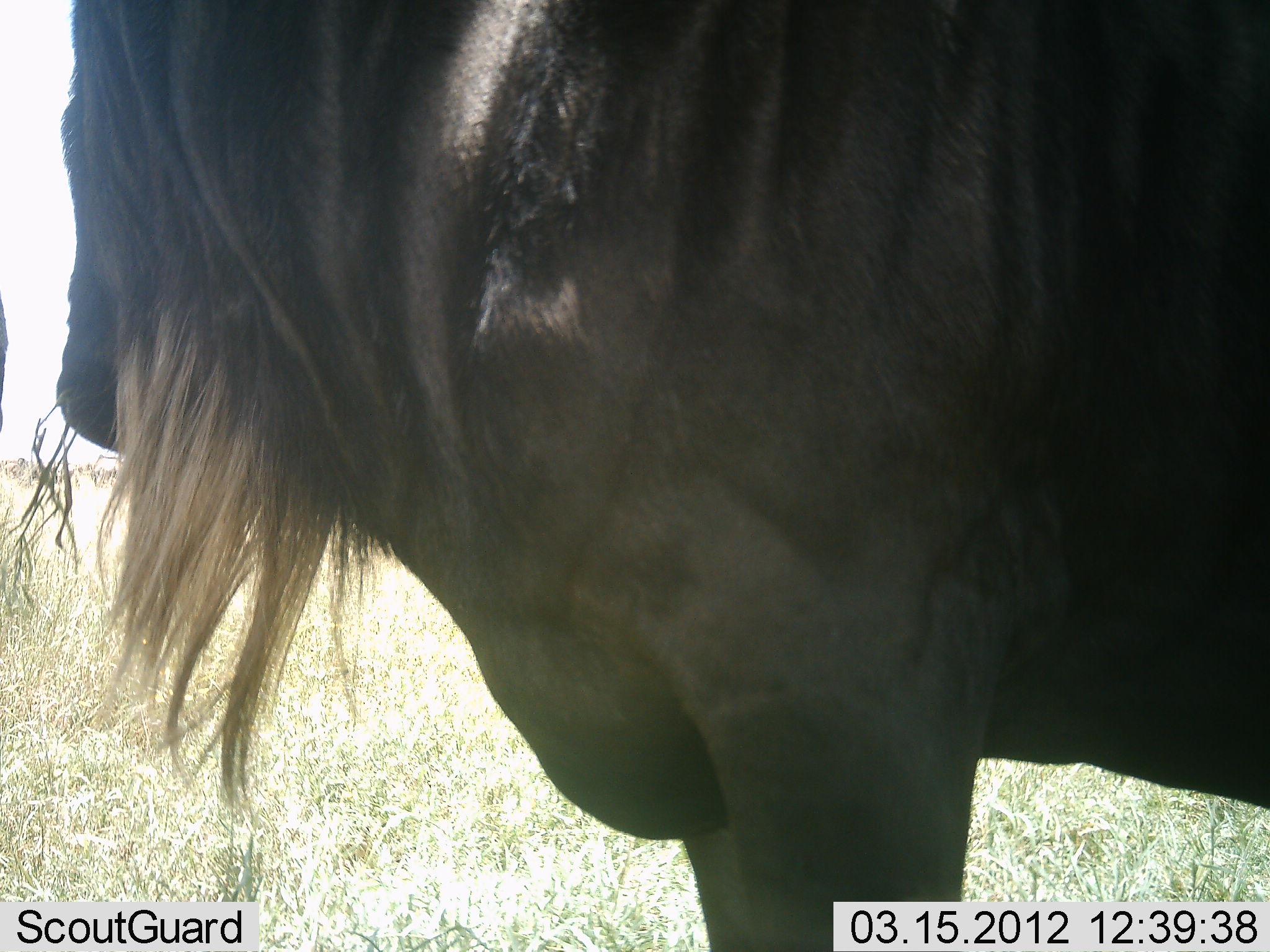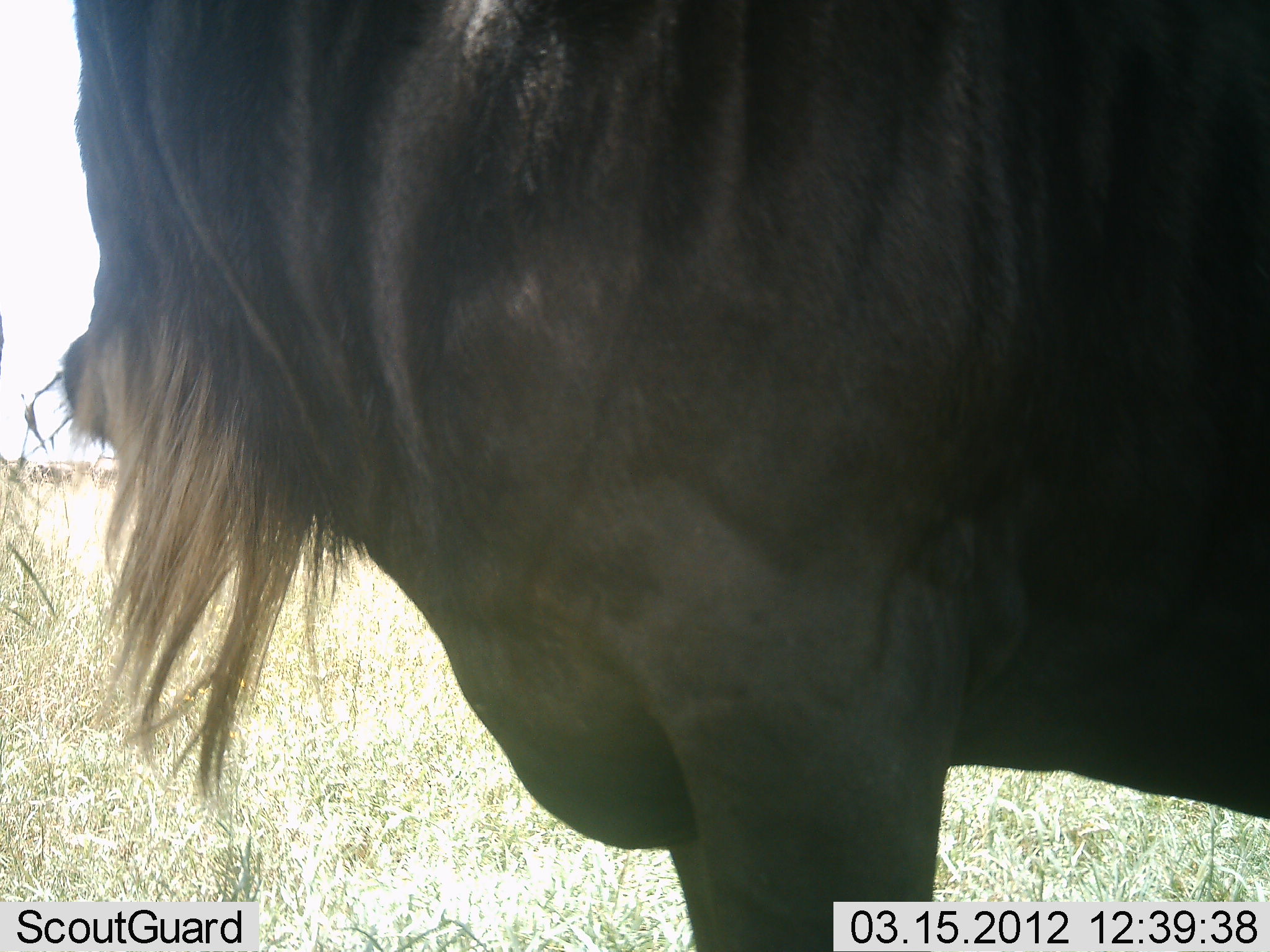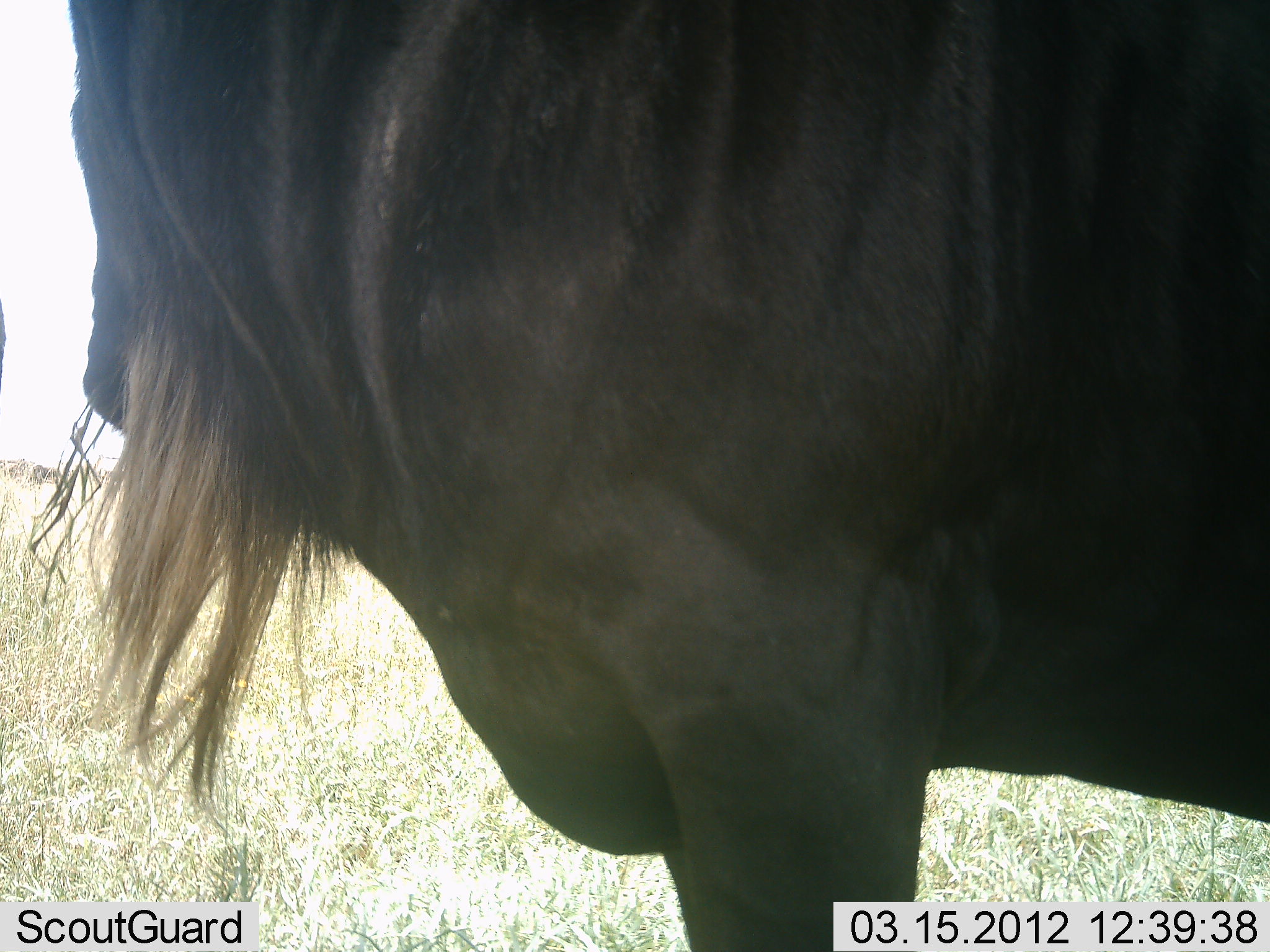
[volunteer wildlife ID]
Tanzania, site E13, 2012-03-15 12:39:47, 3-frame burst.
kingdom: Animalia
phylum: Chordata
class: Mammalia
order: Artiodactyla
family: Bovidae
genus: Connochaetes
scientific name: Connochaetes taurinus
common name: blue wildebeest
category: wildebeest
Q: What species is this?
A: Wildebeest (blue wildebeest) (Connochaetes taurinus).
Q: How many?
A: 1.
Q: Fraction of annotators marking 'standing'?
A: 60%.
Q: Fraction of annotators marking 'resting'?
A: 0%.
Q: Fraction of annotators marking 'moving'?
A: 0%.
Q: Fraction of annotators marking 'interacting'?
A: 0%.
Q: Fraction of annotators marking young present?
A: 0%.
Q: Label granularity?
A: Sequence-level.